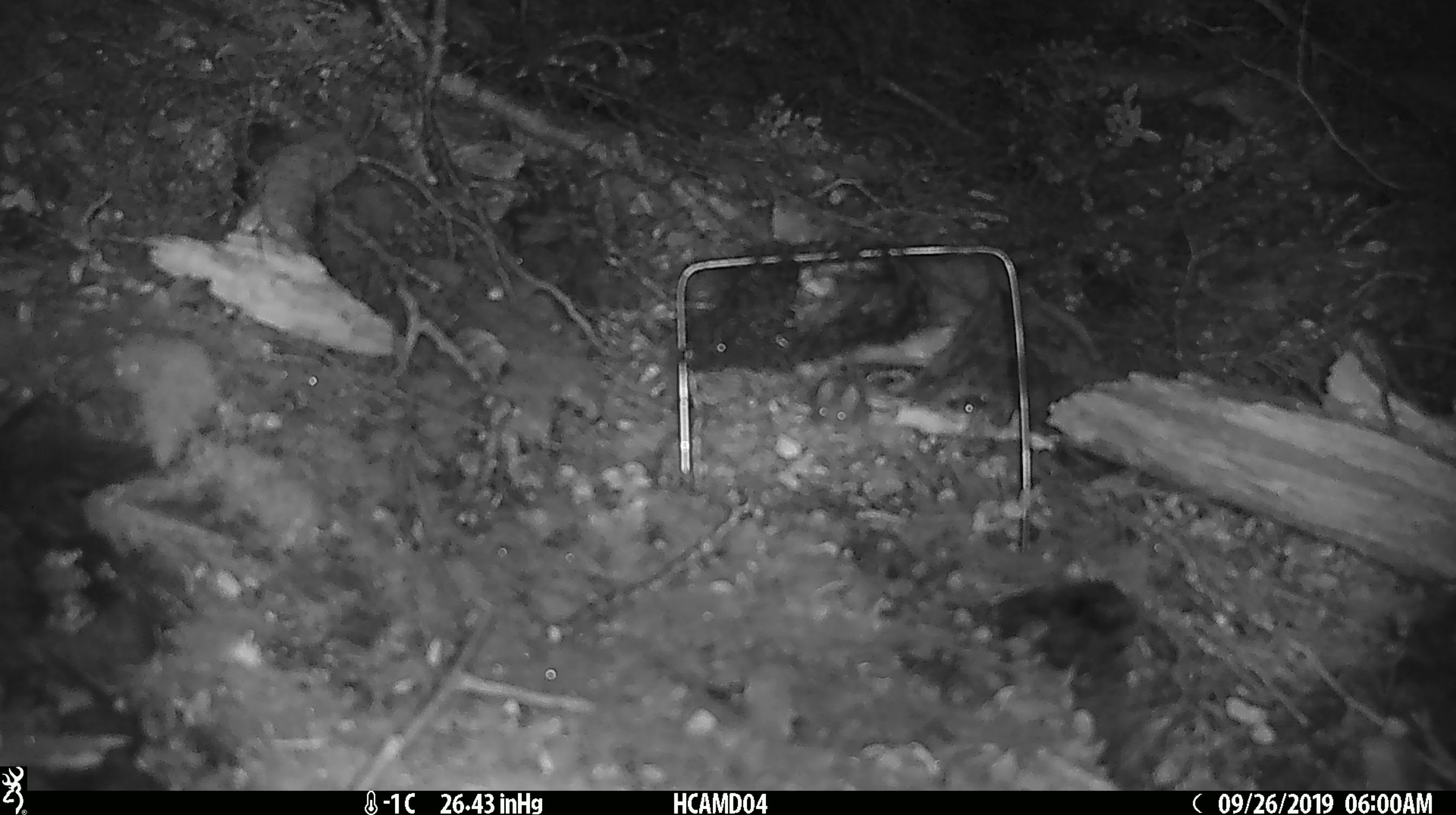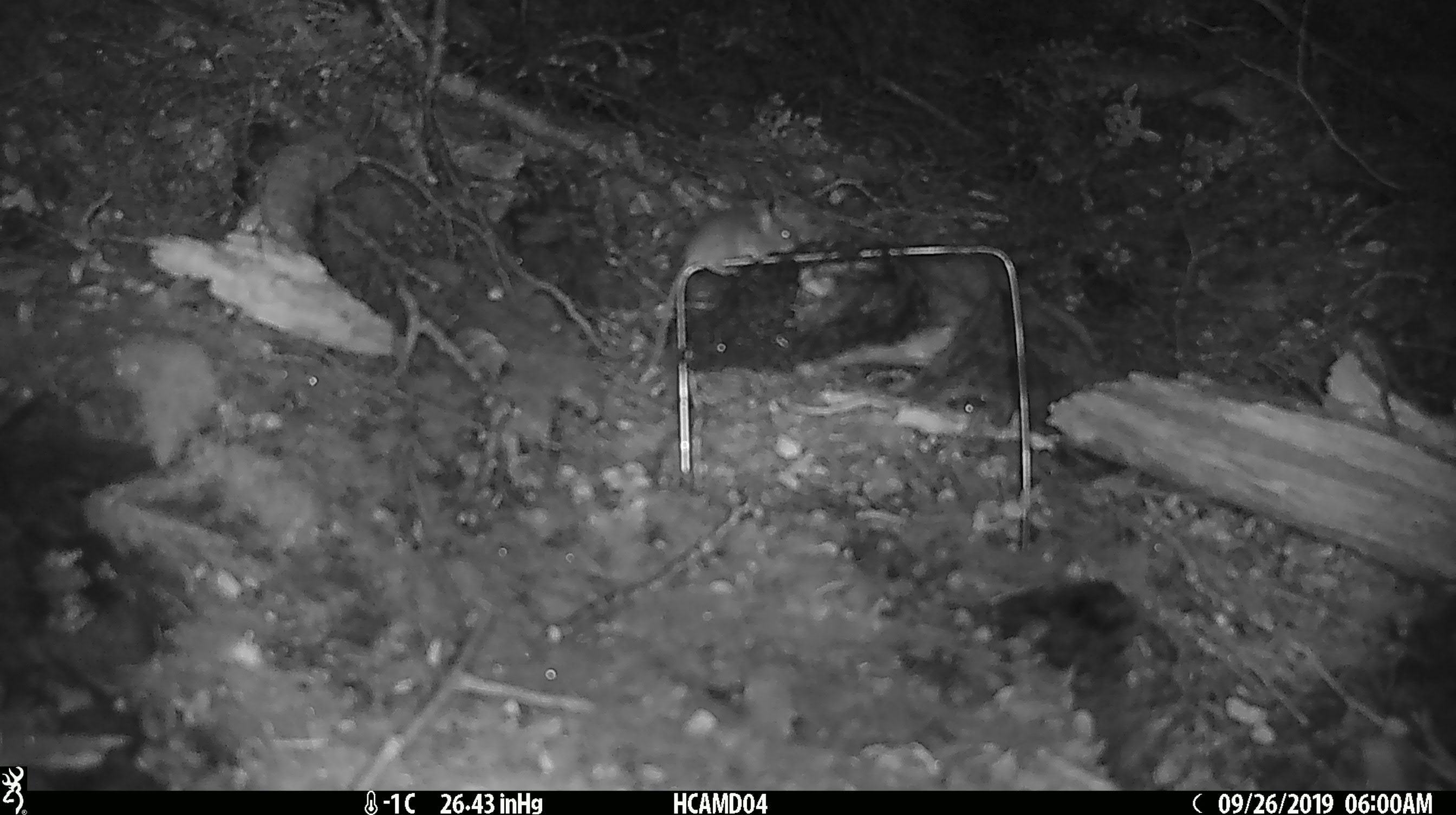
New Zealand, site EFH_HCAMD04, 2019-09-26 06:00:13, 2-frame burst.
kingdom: Animalia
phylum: Chordata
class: Mammalia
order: Rodentia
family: Muridae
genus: Mus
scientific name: Mus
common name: mouse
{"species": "mouse (Mus)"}